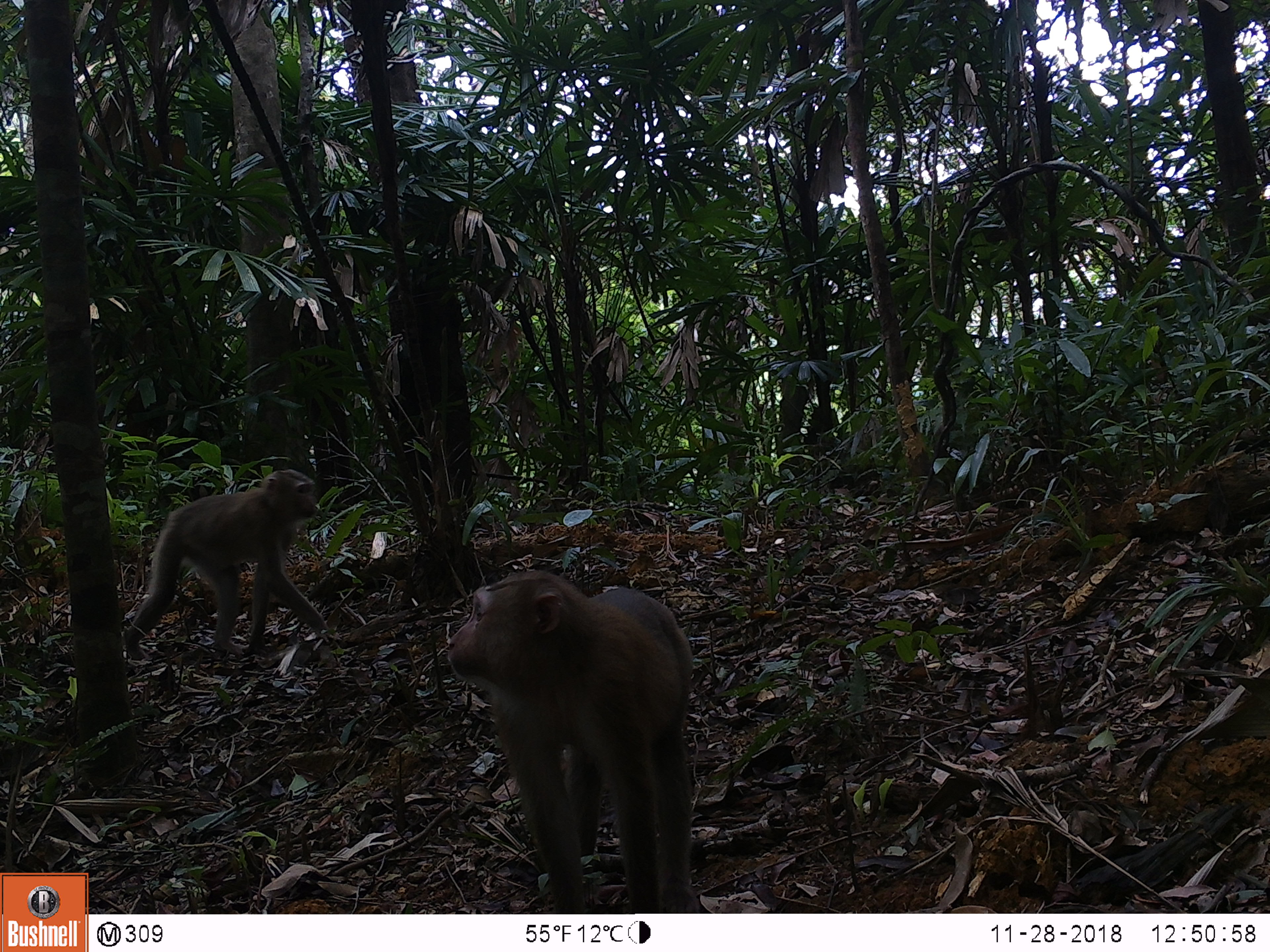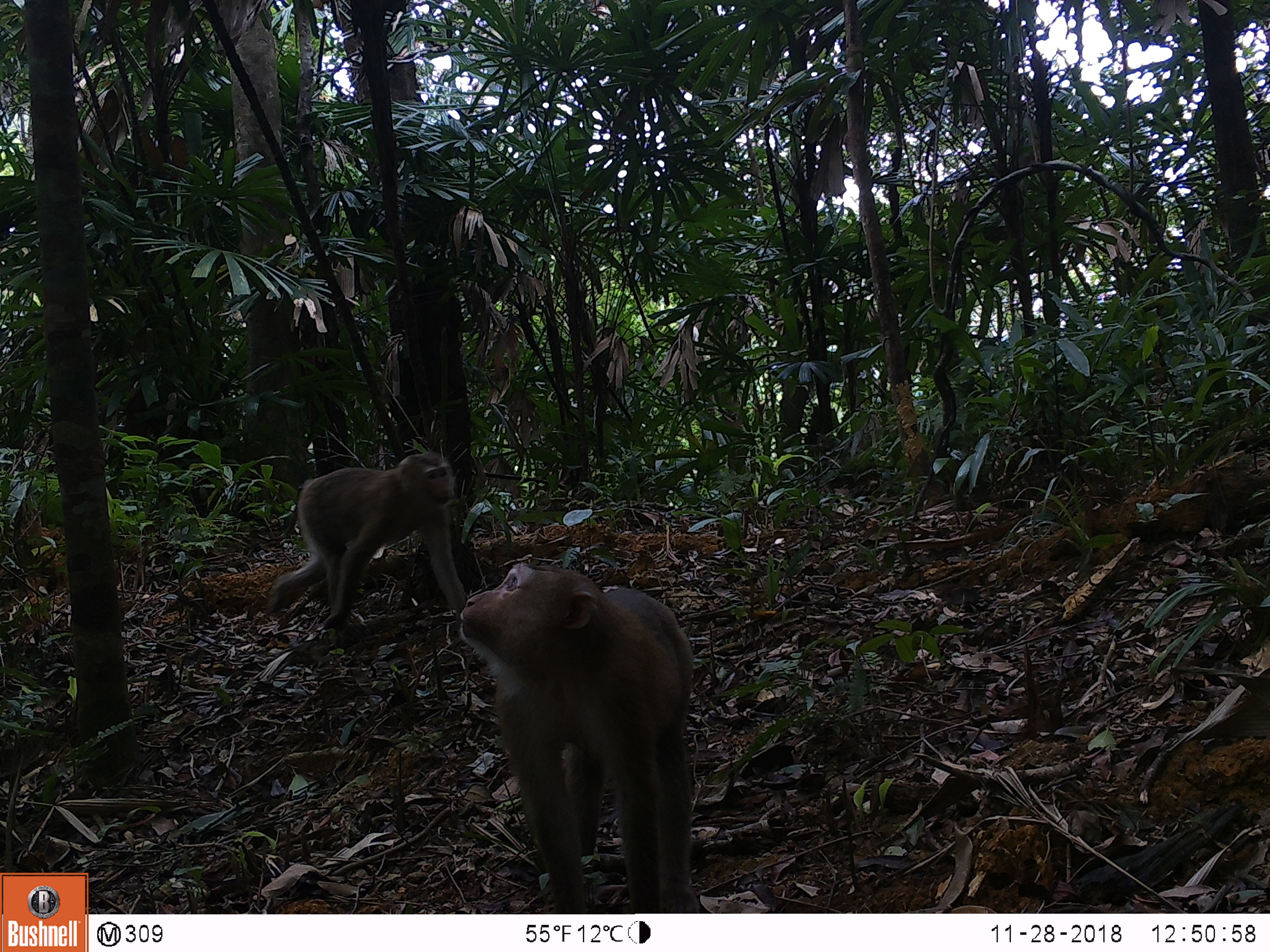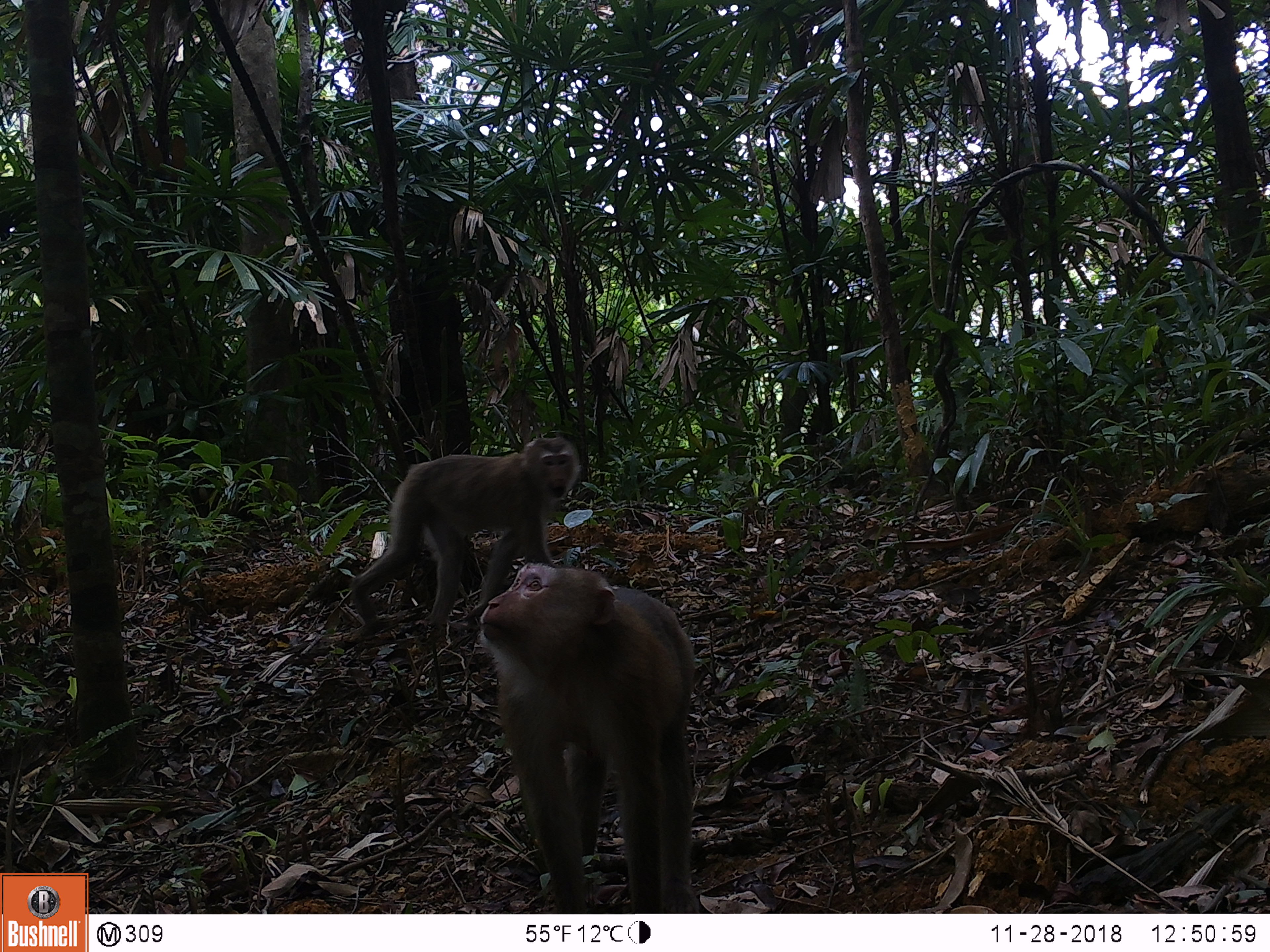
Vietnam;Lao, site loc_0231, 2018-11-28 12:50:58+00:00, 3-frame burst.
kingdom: Animalia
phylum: Chordata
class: Mammalia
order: Primates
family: Cercopithecidae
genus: Macaca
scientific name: Macaca nemestrina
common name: pig-tailed macaque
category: pig tailed macaque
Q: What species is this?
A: Pig tailed macaque (pig-tailed macaque) (Macaca nemestrina).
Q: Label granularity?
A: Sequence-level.